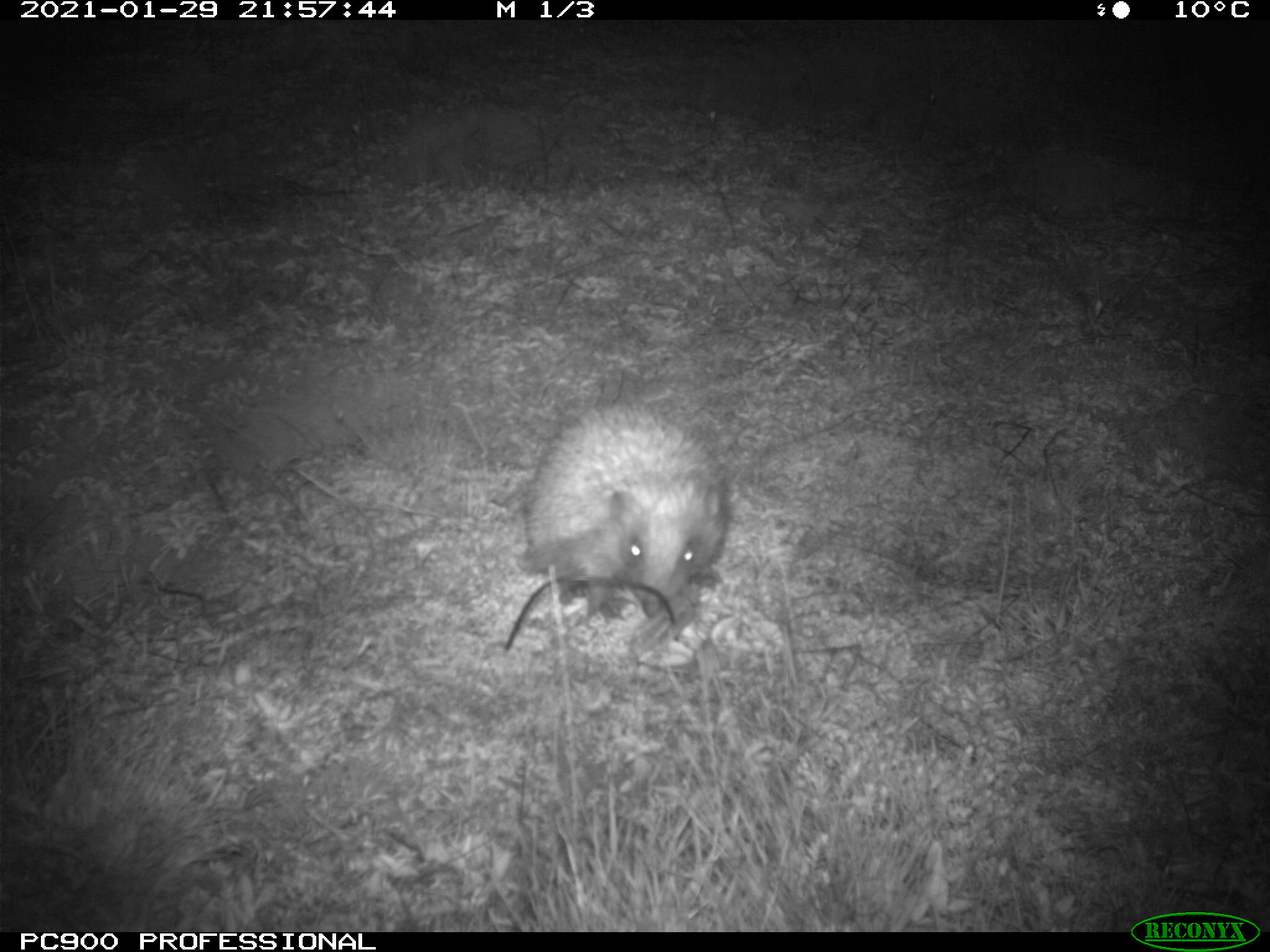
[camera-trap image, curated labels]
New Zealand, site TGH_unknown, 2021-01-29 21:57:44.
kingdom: Animalia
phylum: Chordata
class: Mammalia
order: Eulipotyphla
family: Erinaceidae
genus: Erinaceus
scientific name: Erinaceus europaeus europaeus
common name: european hedgehog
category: hedgehog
Hedgehog (european hedgehog) (Erinaceus europaeus europaeus).